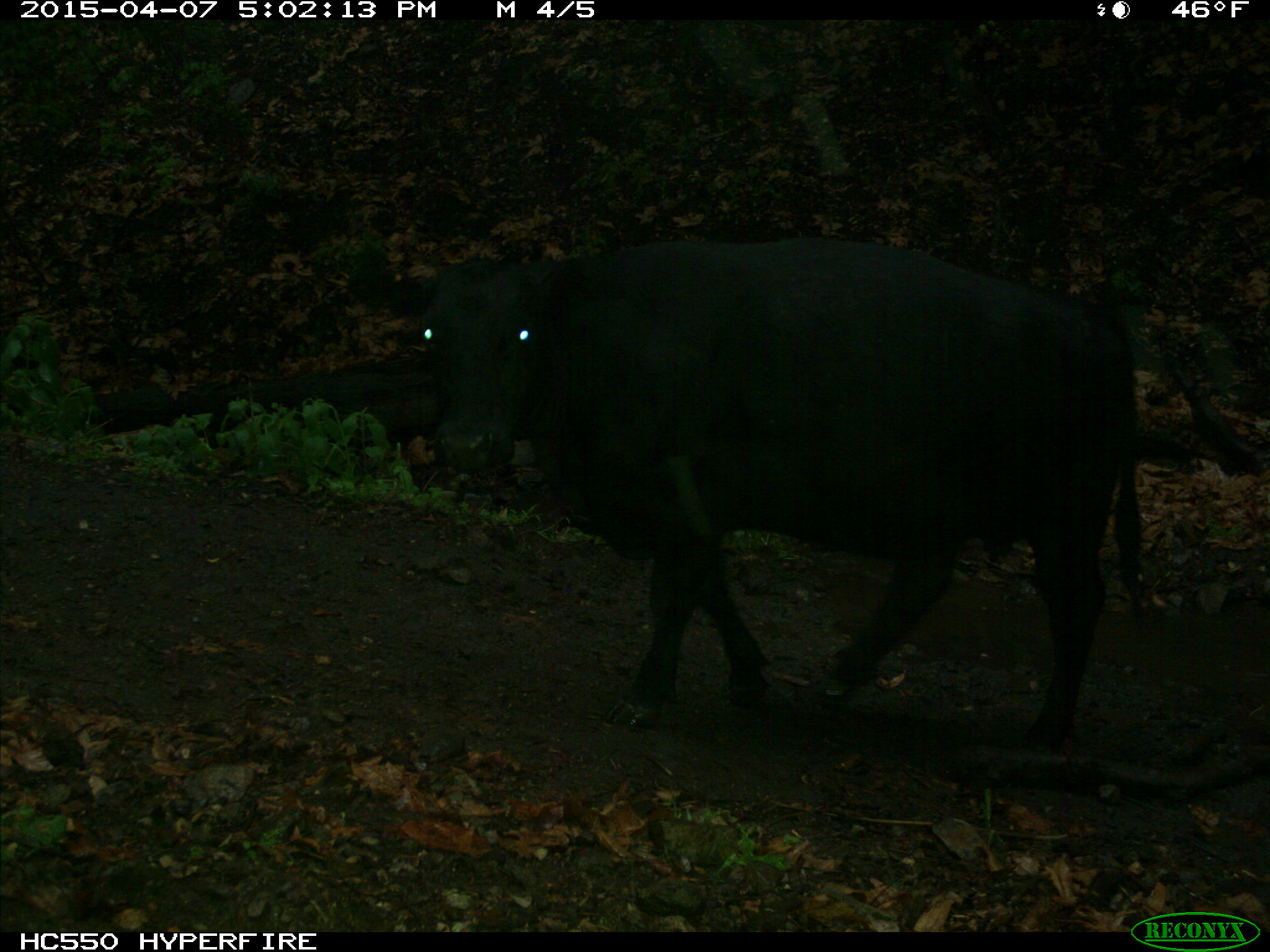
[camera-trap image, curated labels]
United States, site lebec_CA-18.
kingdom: Animalia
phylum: Chordata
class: Mammalia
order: Artiodactyla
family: Bovidae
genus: Bos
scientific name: Bos taurus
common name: domestic cow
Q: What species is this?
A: Bos taurus (domestic cow).